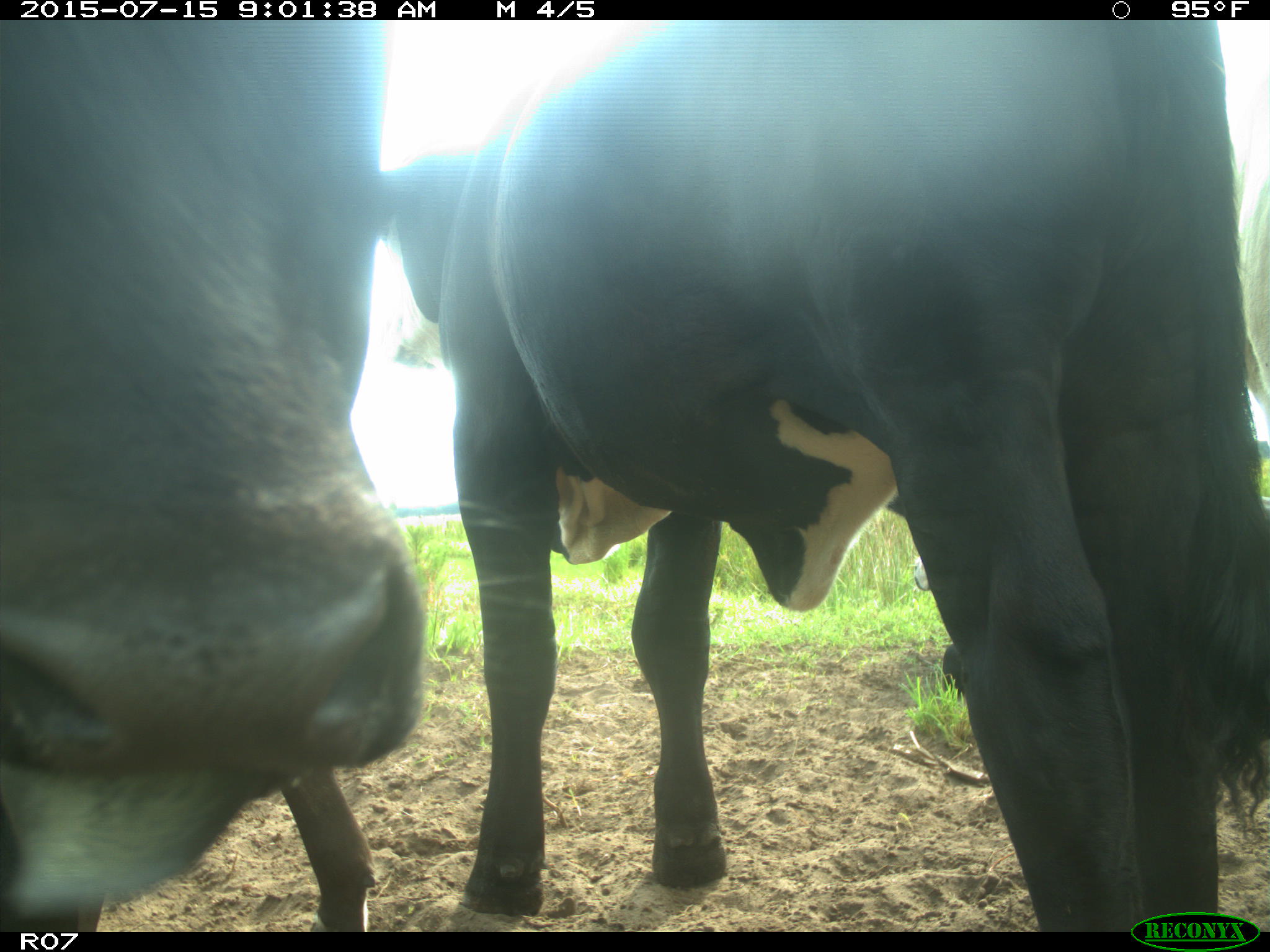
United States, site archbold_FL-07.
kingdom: Animalia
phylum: Chordata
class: Mammalia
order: Artiodactyla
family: Bovidae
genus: Bos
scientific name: Bos taurus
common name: domestic cow